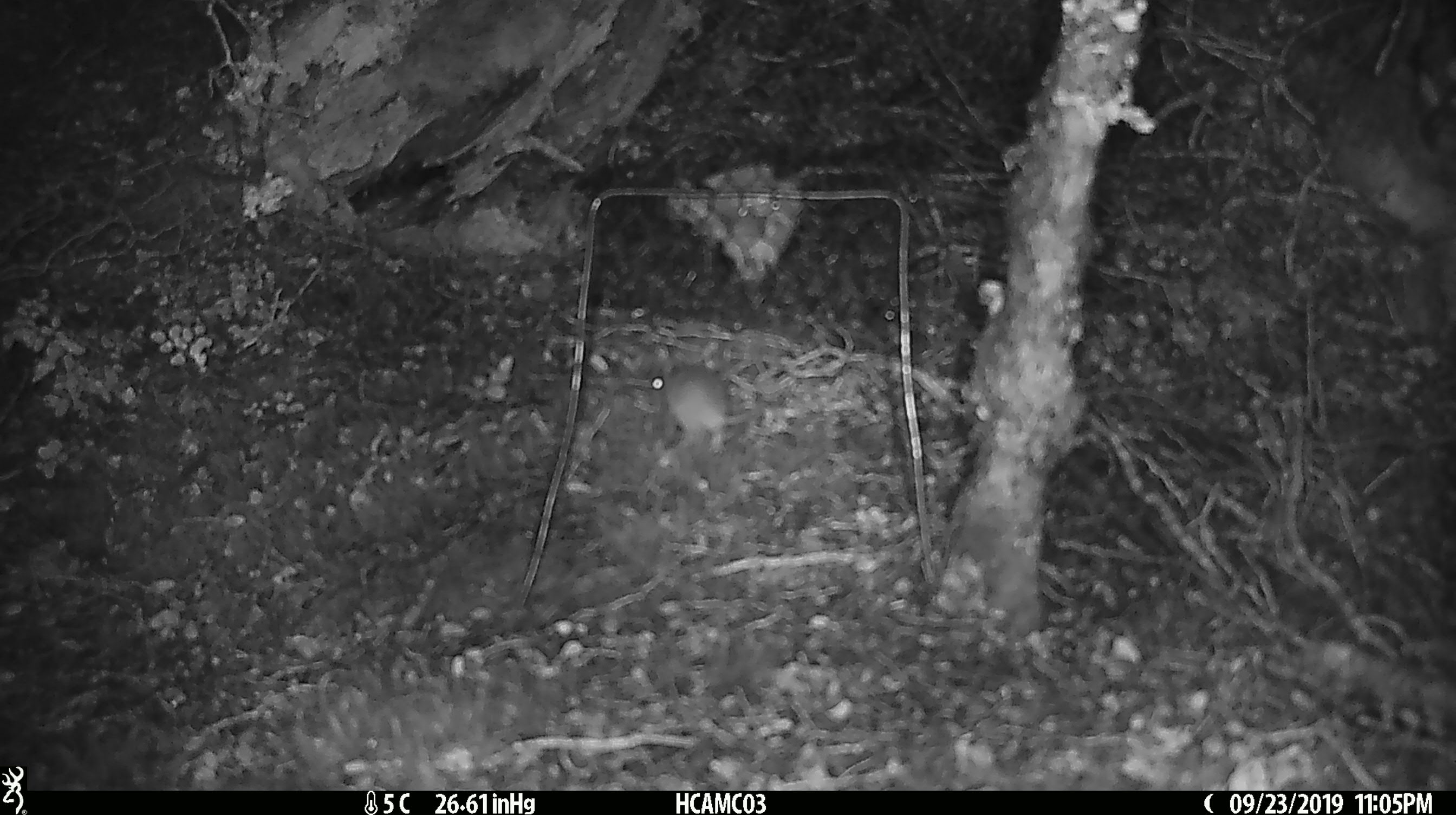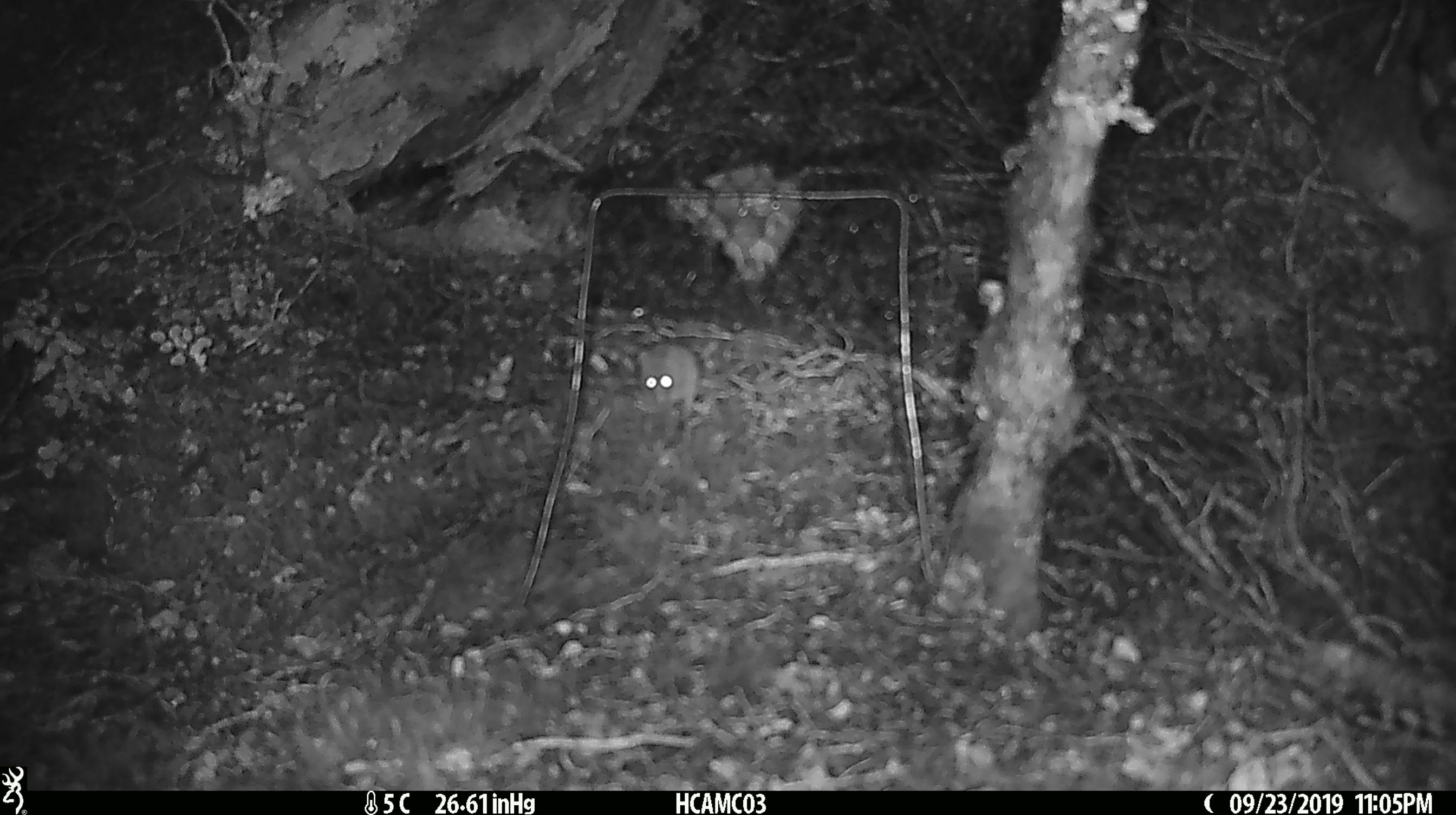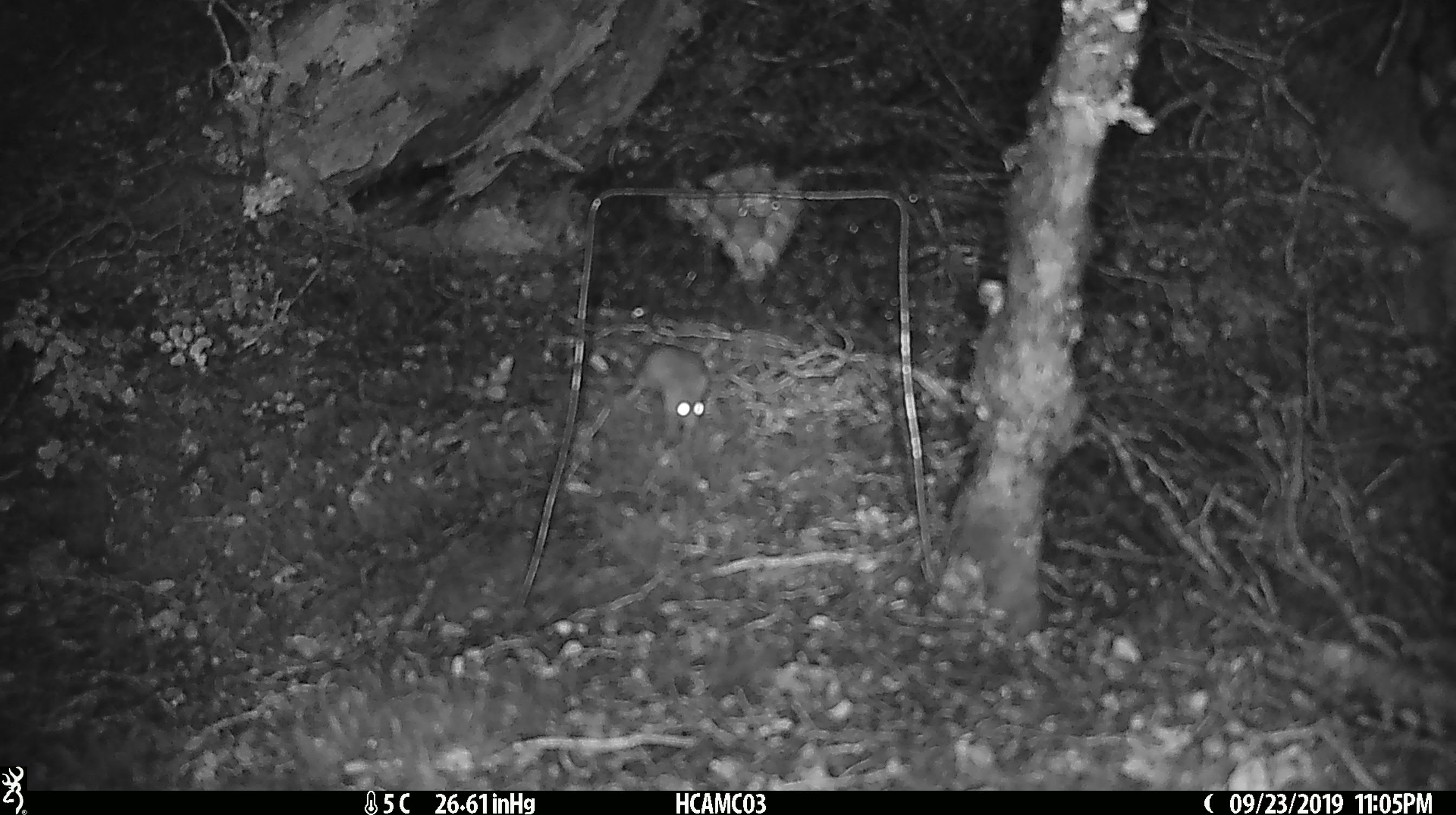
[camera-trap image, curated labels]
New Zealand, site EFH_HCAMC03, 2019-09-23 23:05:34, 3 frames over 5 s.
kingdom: Animalia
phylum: Chordata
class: Mammalia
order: Rodentia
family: Muridae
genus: Mus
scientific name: Mus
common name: mouse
Mouse (Mus).